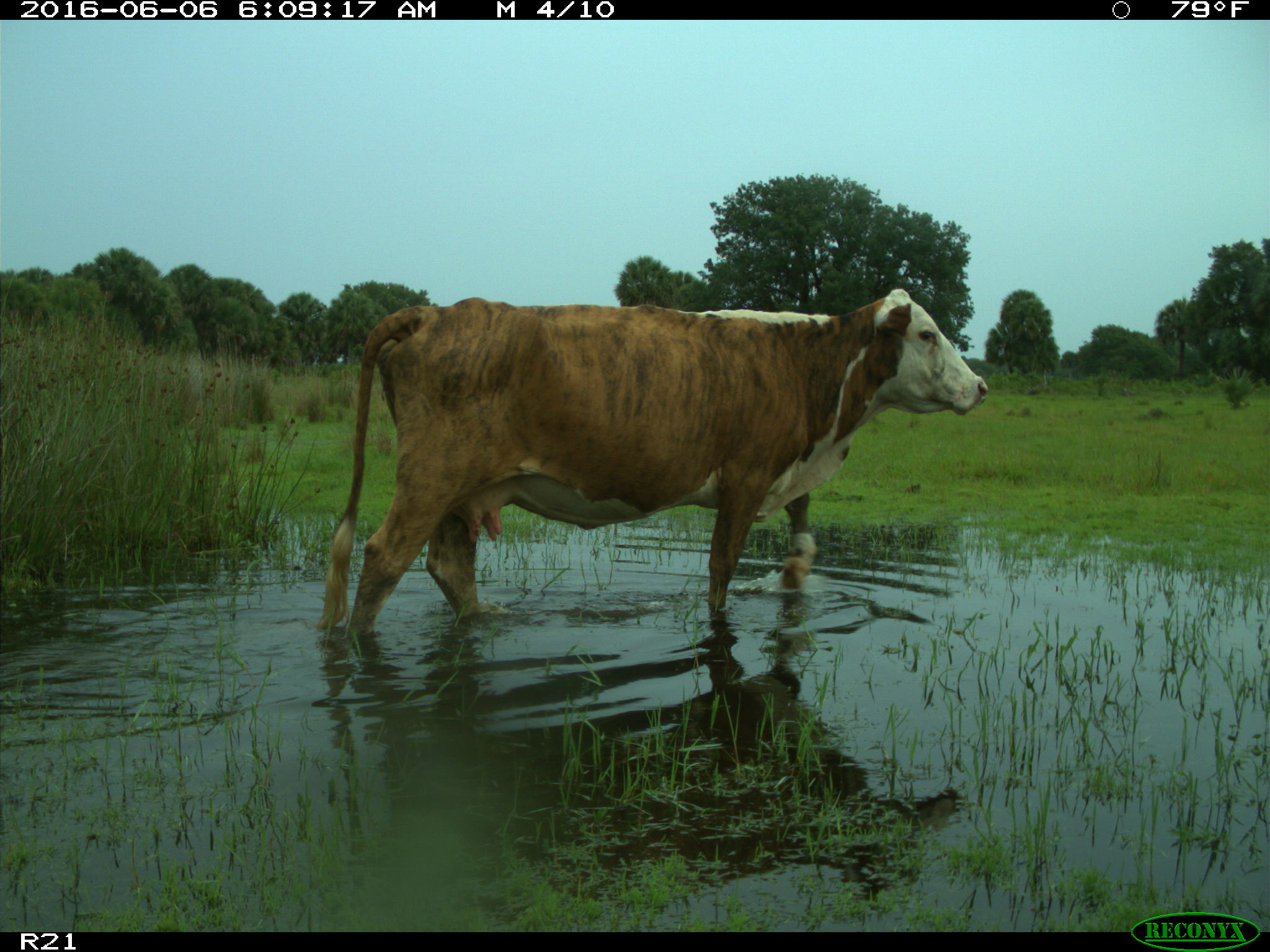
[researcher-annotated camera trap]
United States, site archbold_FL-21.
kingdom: Animalia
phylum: Chordata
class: Mammalia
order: Artiodactyla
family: Bovidae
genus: Bos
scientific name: Bos taurus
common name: domestic cow